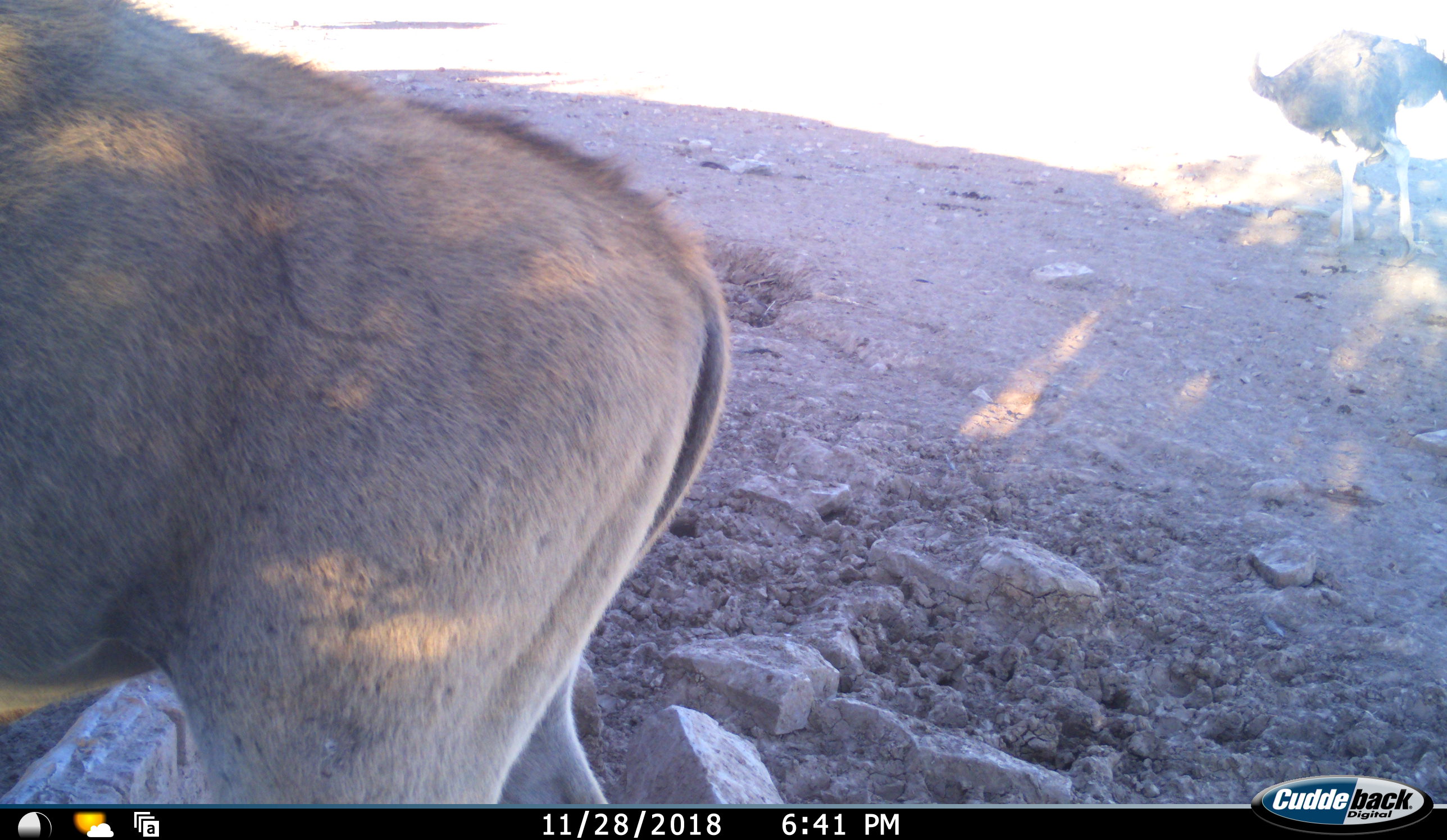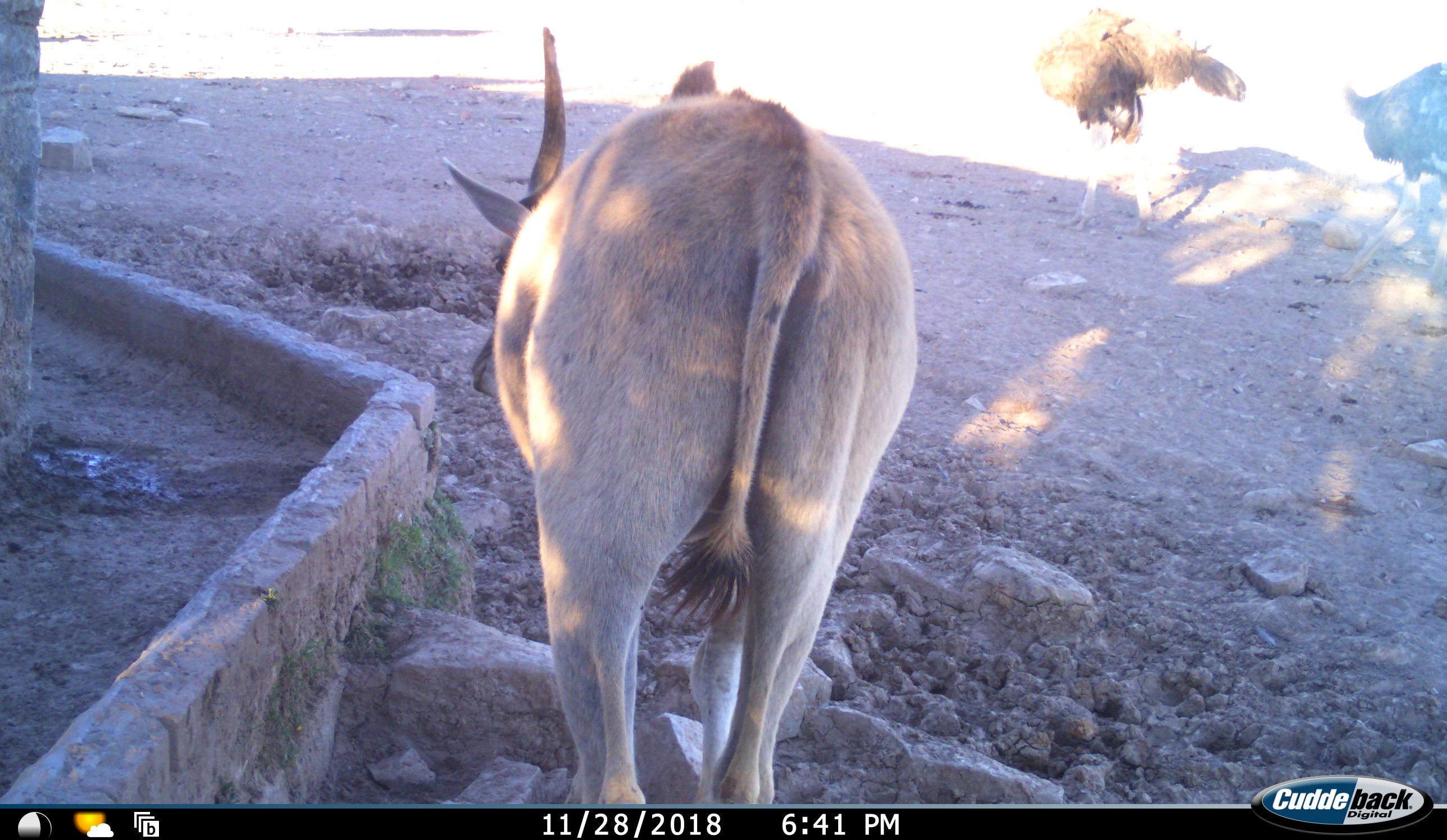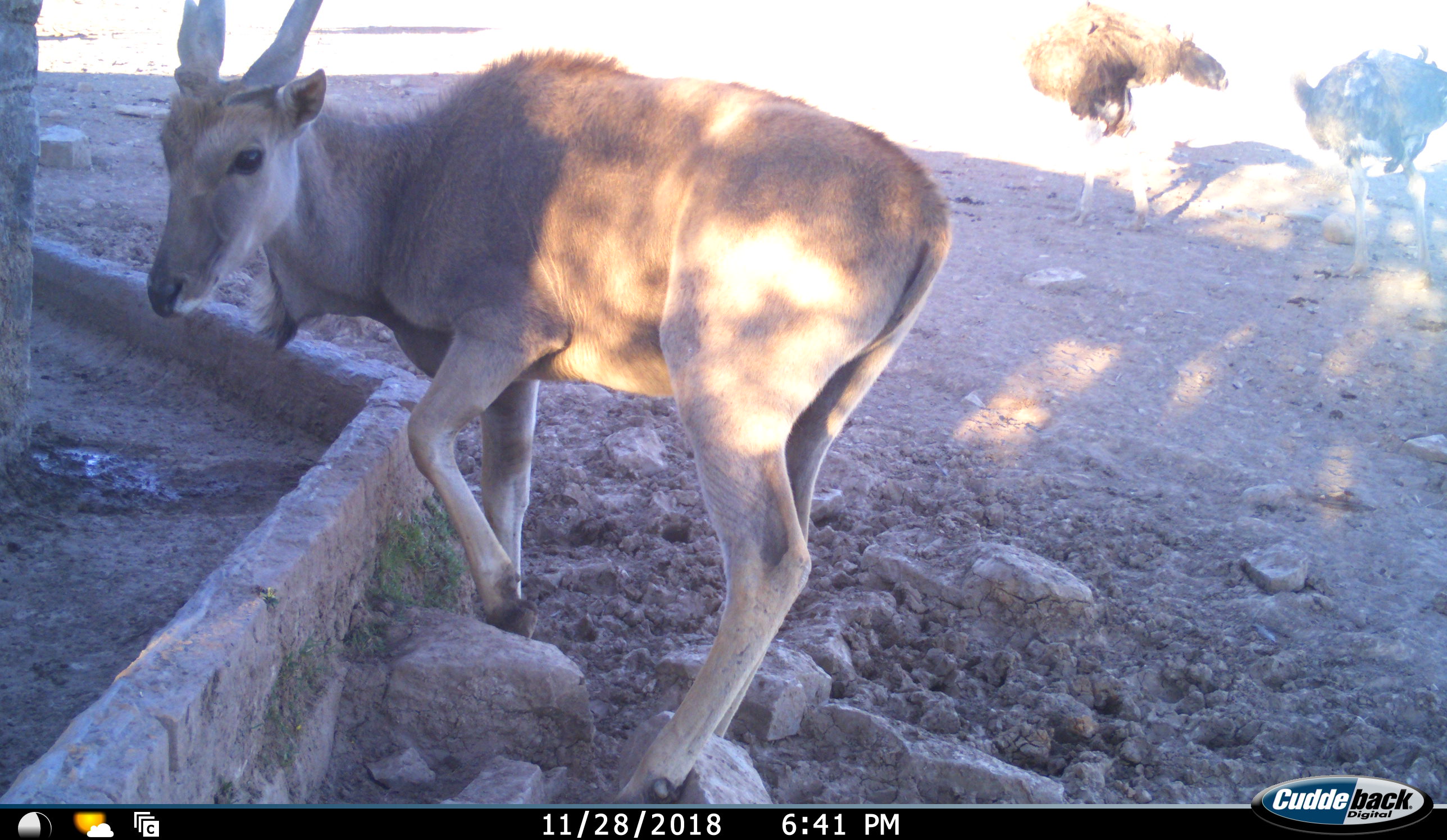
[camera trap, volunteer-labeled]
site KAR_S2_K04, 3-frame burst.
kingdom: Animalia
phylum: Chordata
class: Mammalia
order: Artiodactyla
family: Bovidae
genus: Tragelaphus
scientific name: Tragelaphus oryx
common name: eland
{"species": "eland (Tragelaphus oryx)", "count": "1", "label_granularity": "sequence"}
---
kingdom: Animalia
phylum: Chordata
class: Aves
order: Struthioniformes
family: Struthionidae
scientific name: Struthionidae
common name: ostrich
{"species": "ostrich (Struthionidae)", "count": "2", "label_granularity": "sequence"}